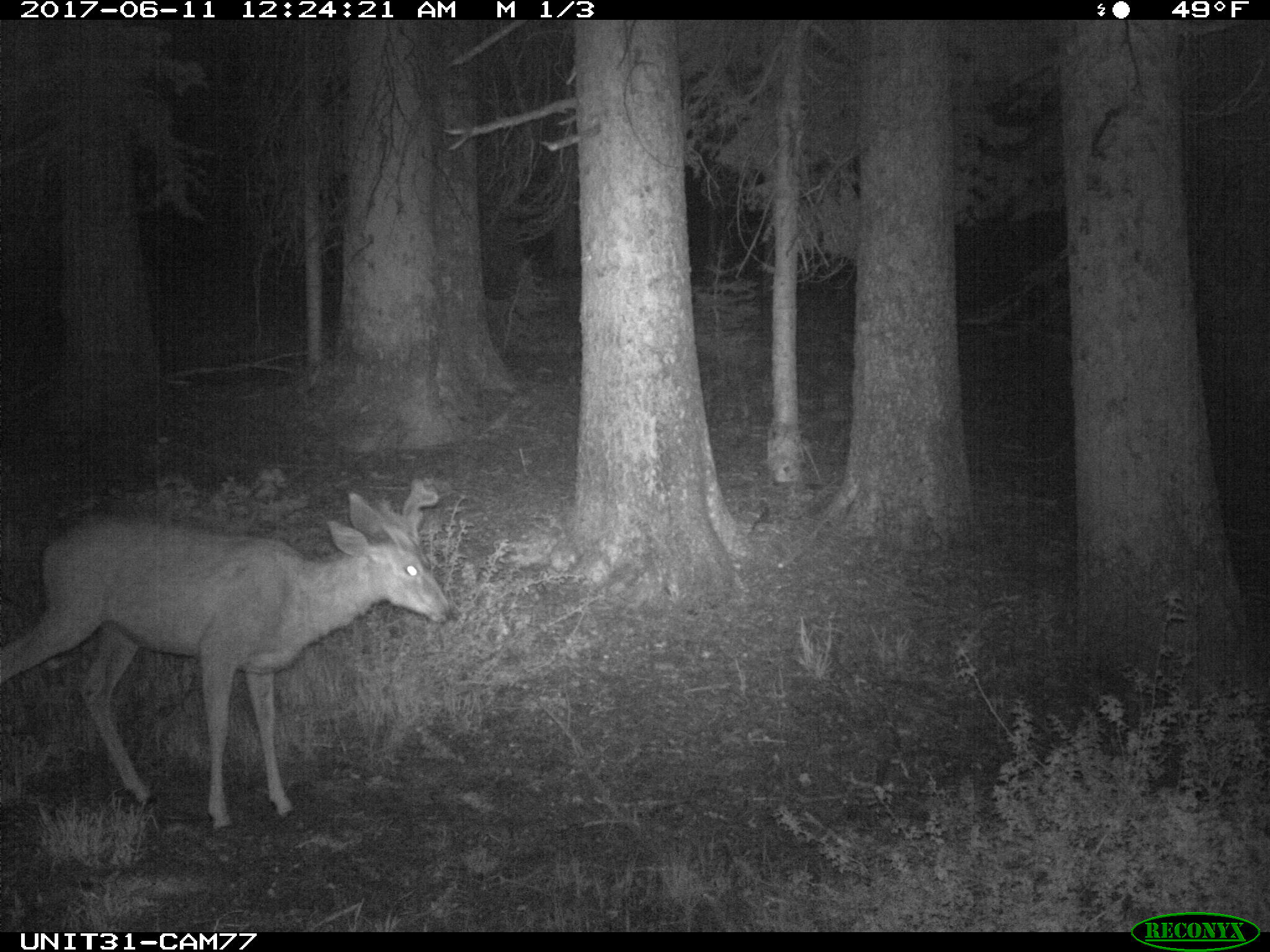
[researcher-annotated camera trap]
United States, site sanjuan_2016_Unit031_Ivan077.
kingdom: Animalia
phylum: Chordata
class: Mammalia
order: Artiodactyla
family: Cervidae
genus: Odocoileus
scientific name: Odocoileus hemionus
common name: mule deer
Odocoileus hemionus (mule deer).